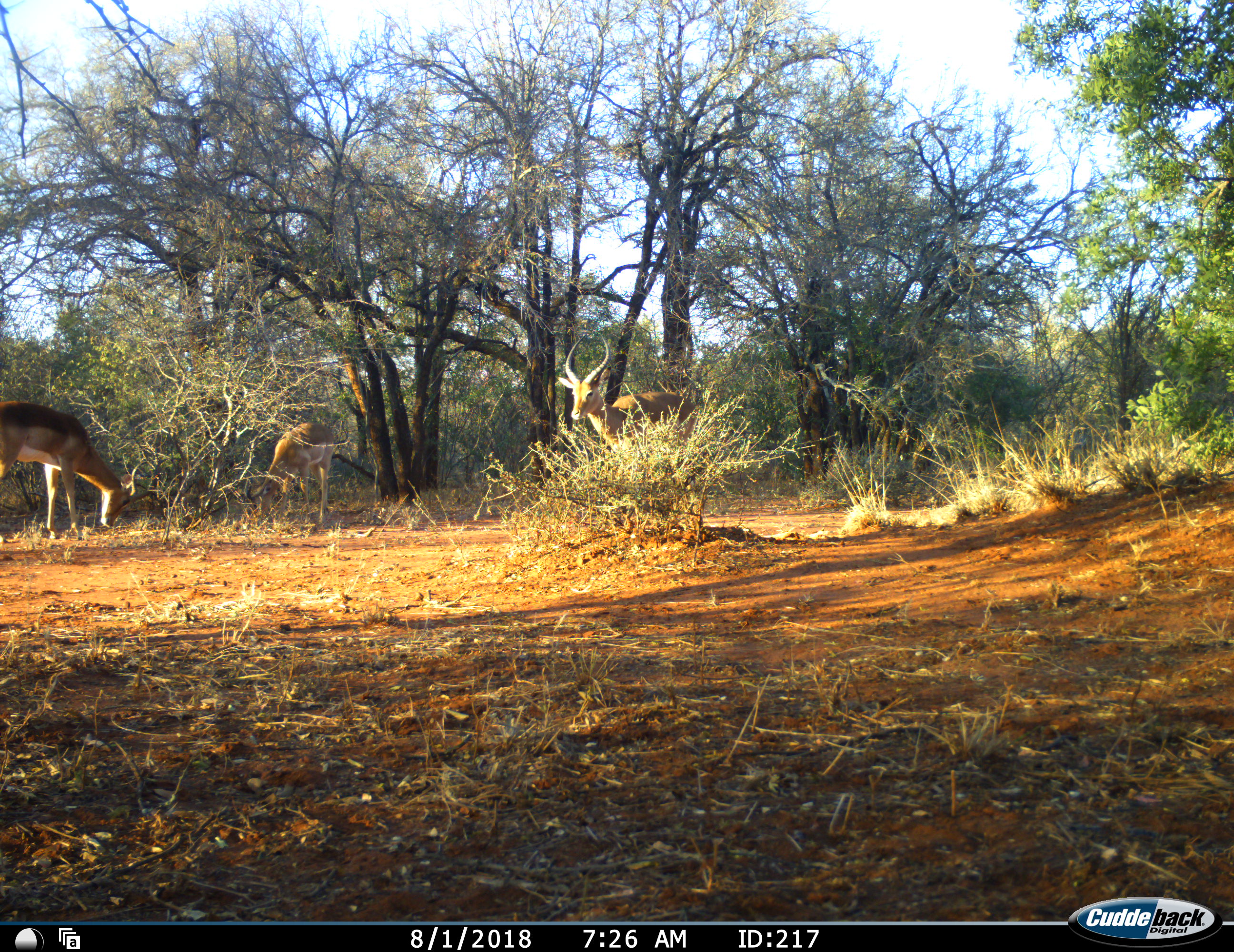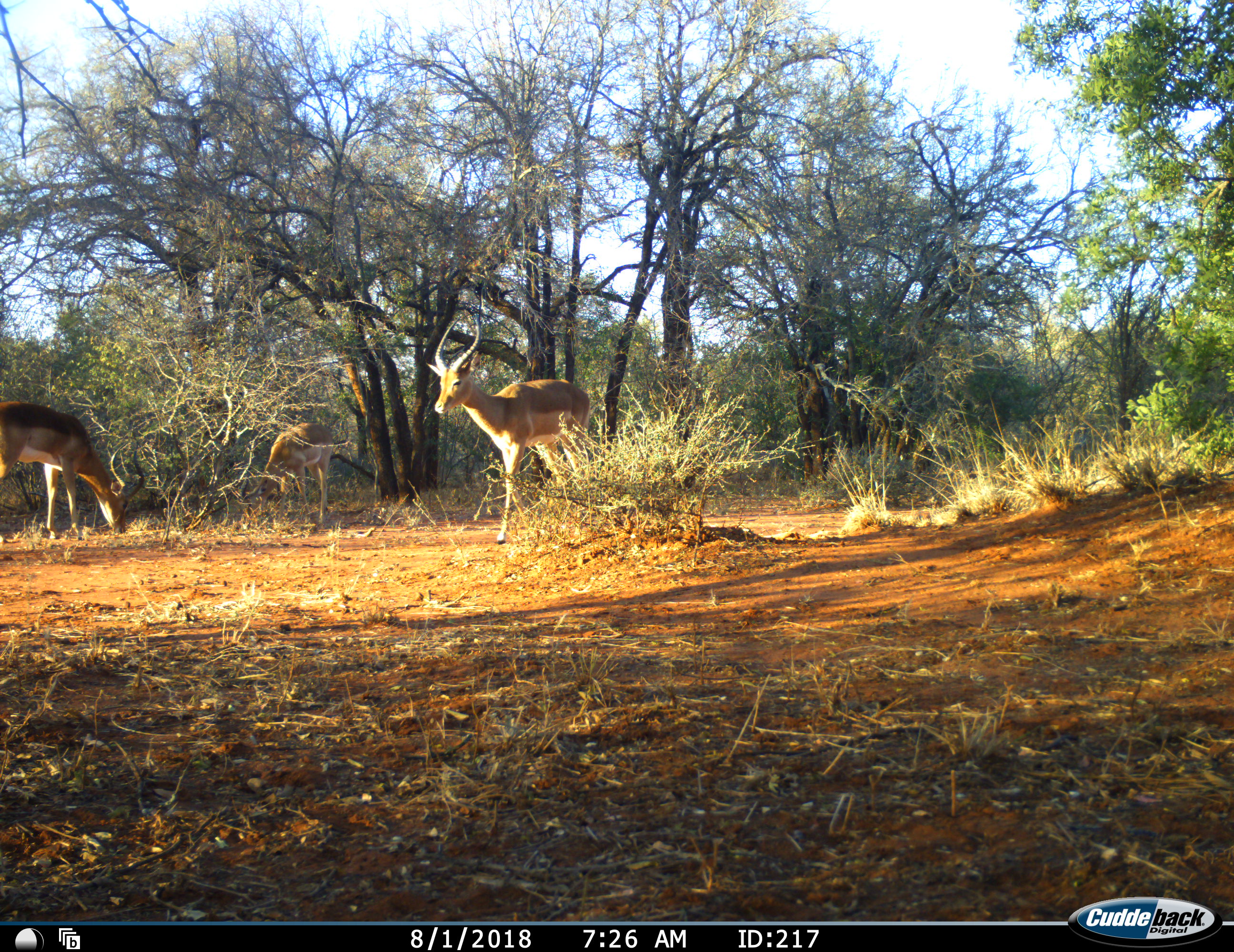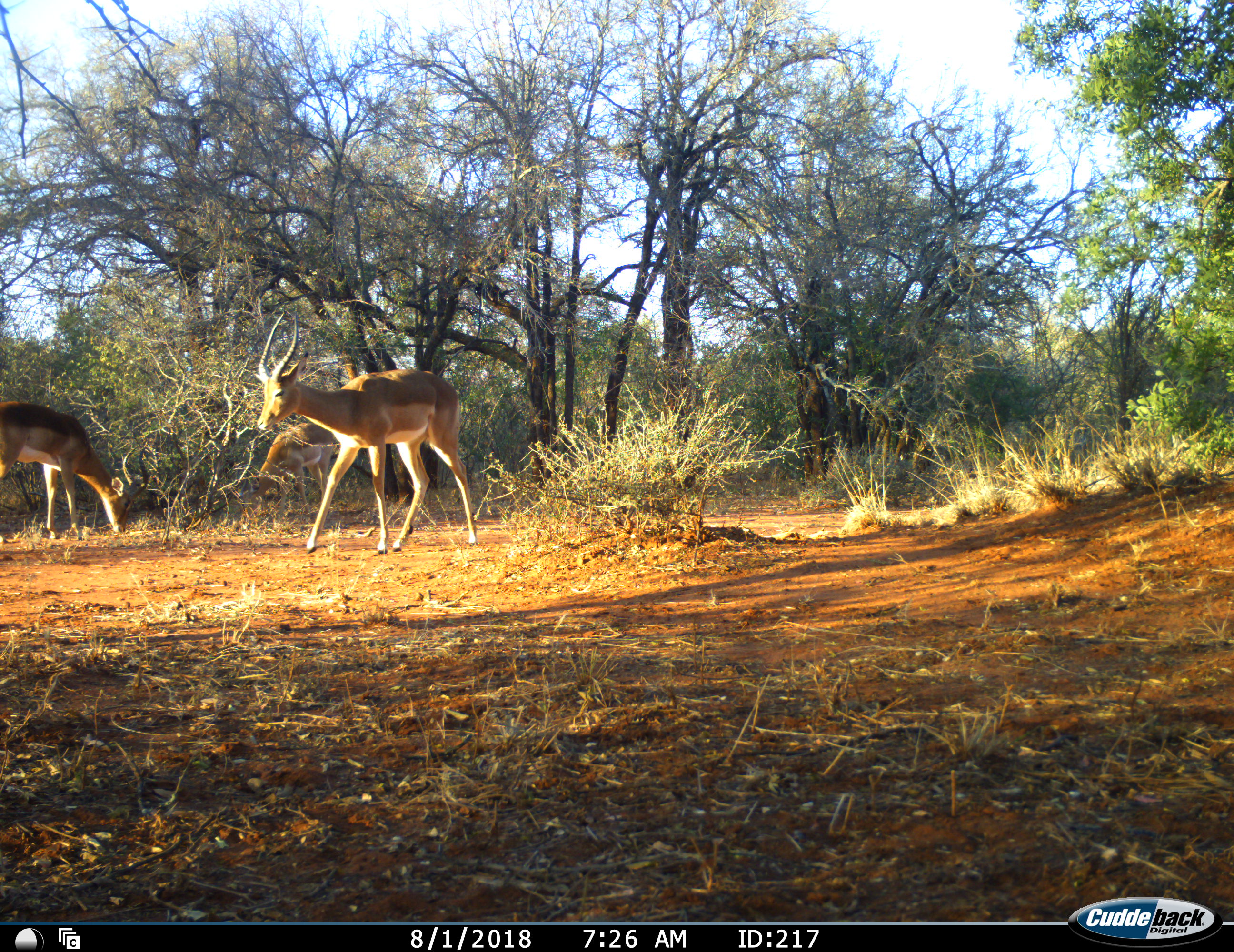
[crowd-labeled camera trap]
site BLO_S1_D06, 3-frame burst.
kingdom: Animalia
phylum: Chordata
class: Mammalia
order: Artiodactyla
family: Bovidae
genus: Aepyceros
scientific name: Aepyceros melampus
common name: impala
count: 3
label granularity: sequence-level